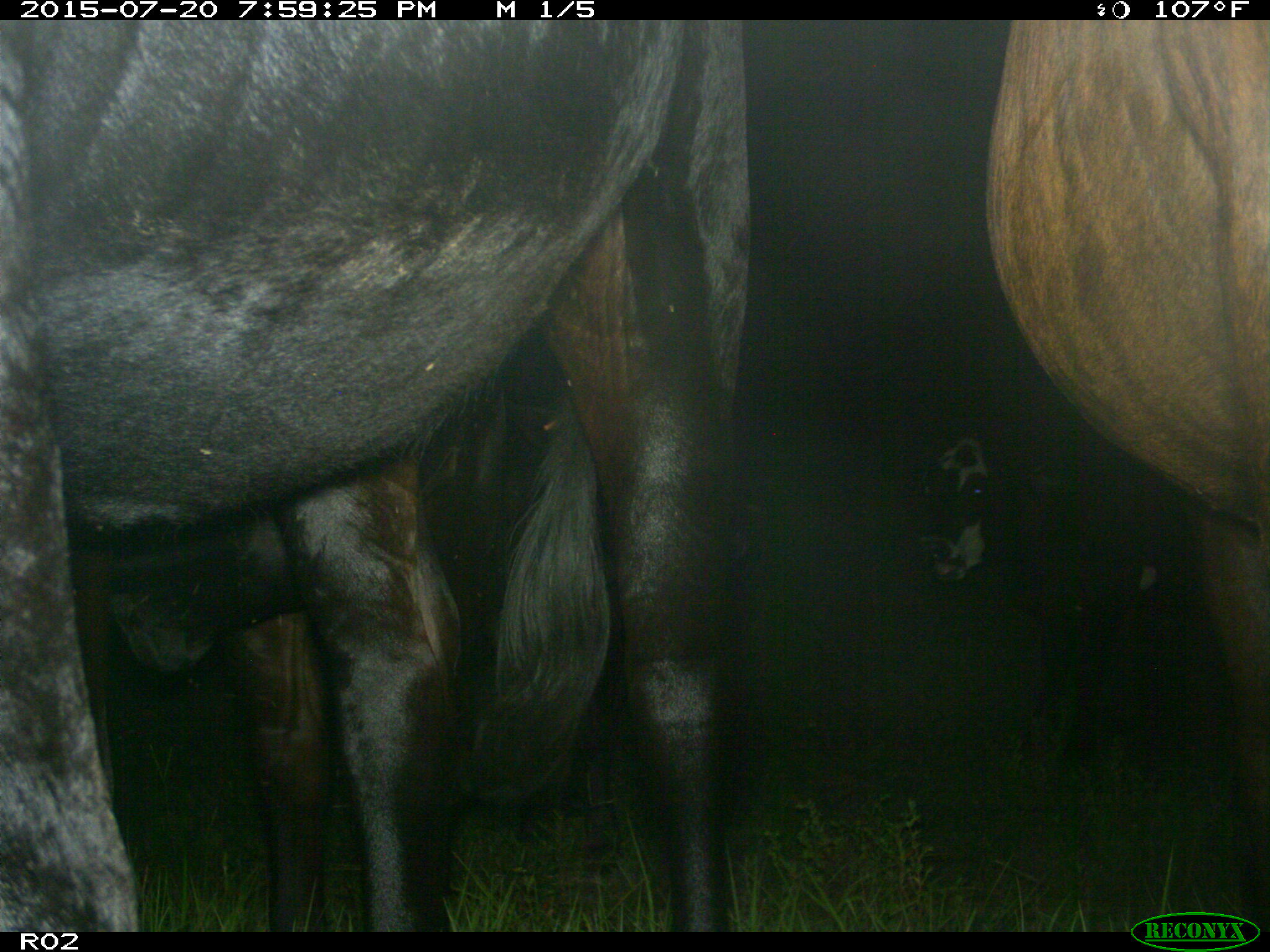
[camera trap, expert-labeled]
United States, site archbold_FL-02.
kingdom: Animalia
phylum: Chordata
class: Mammalia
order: Artiodactyla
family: Bovidae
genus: Bos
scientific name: Bos taurus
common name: domestic cow